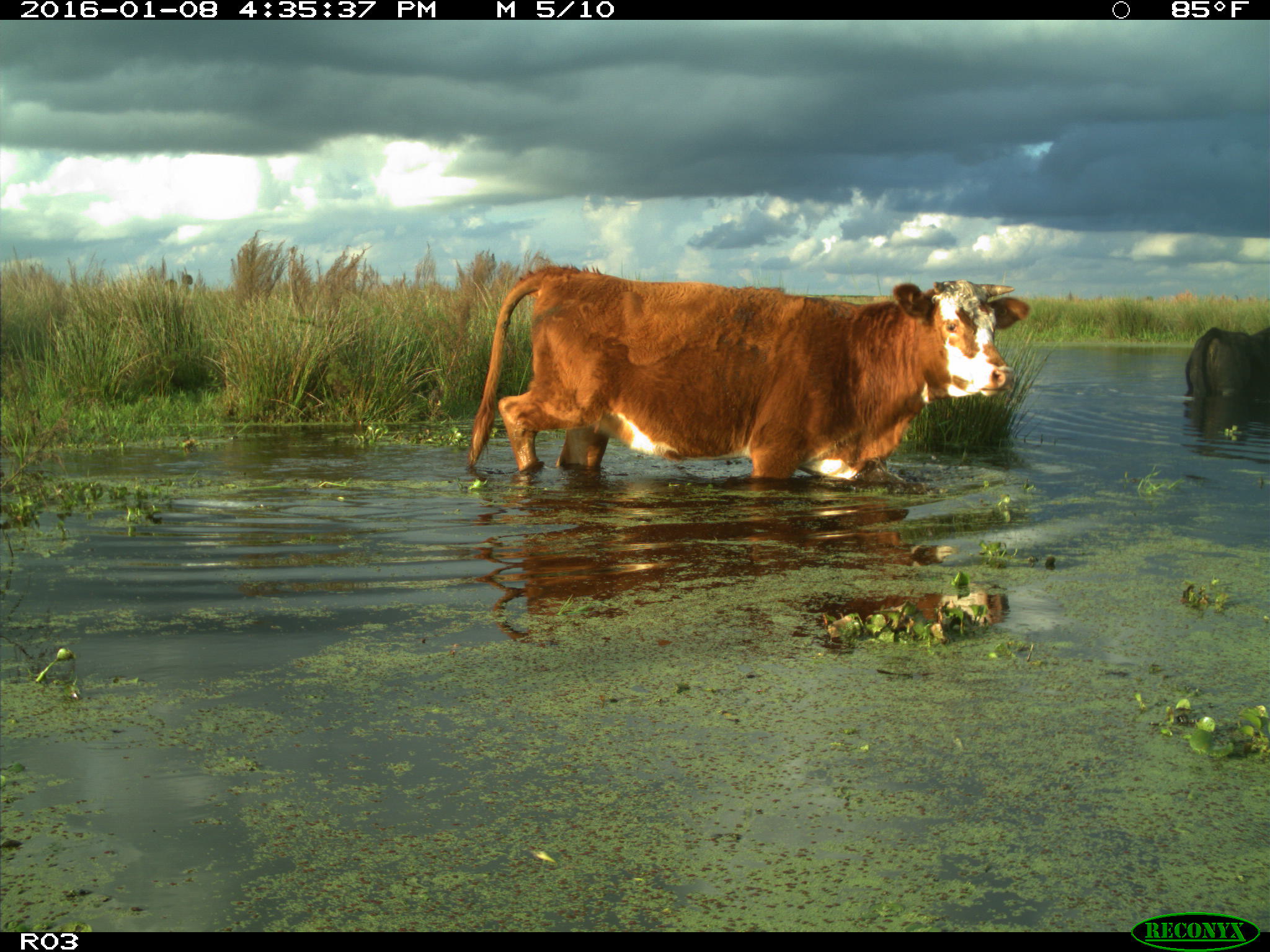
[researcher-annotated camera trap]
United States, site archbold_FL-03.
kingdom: Animalia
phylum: Chordata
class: Mammalia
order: Artiodactyla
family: Bovidae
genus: Bos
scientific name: Bos taurus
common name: domestic cow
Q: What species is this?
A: Bos taurus (domestic cow).